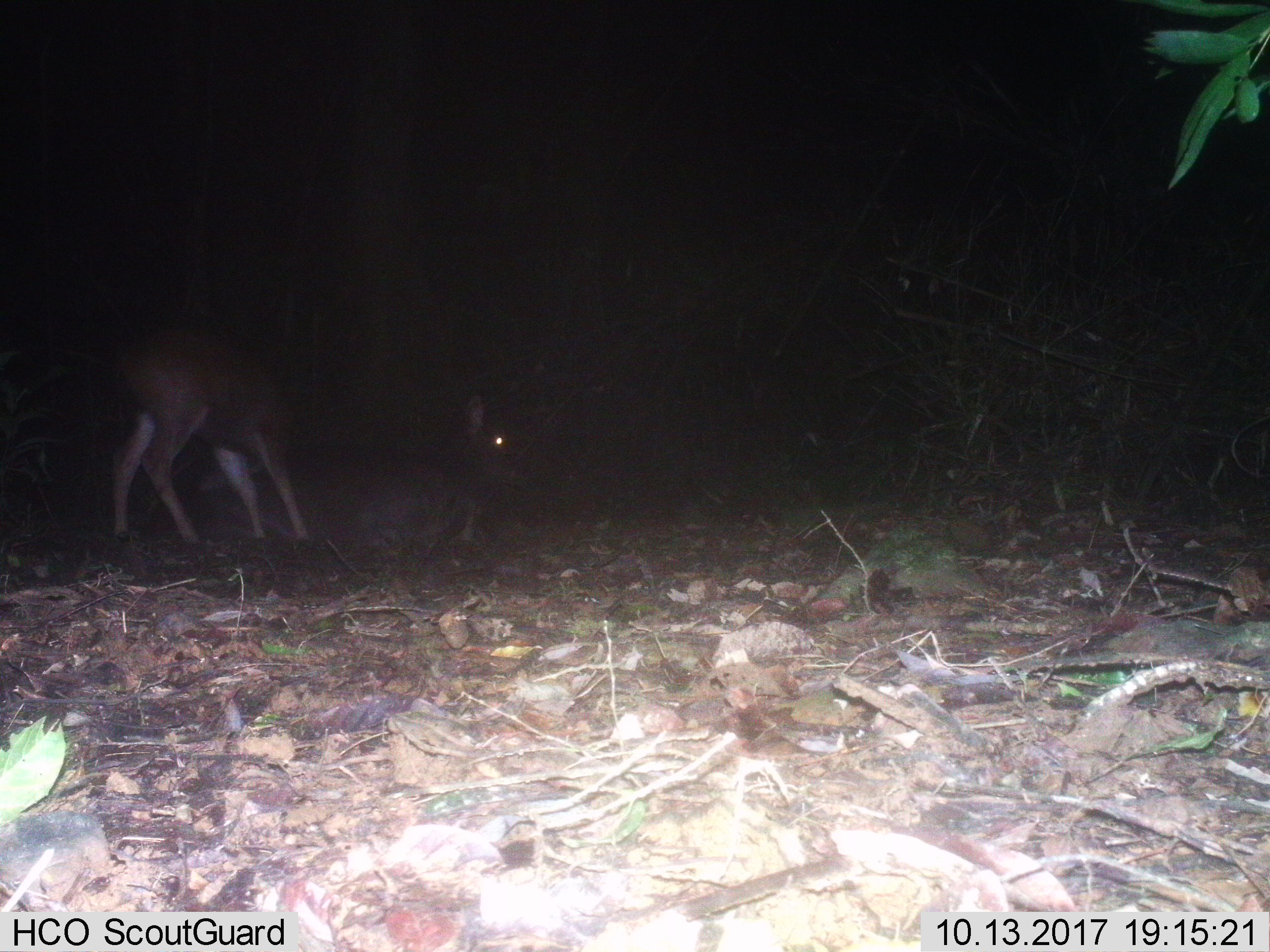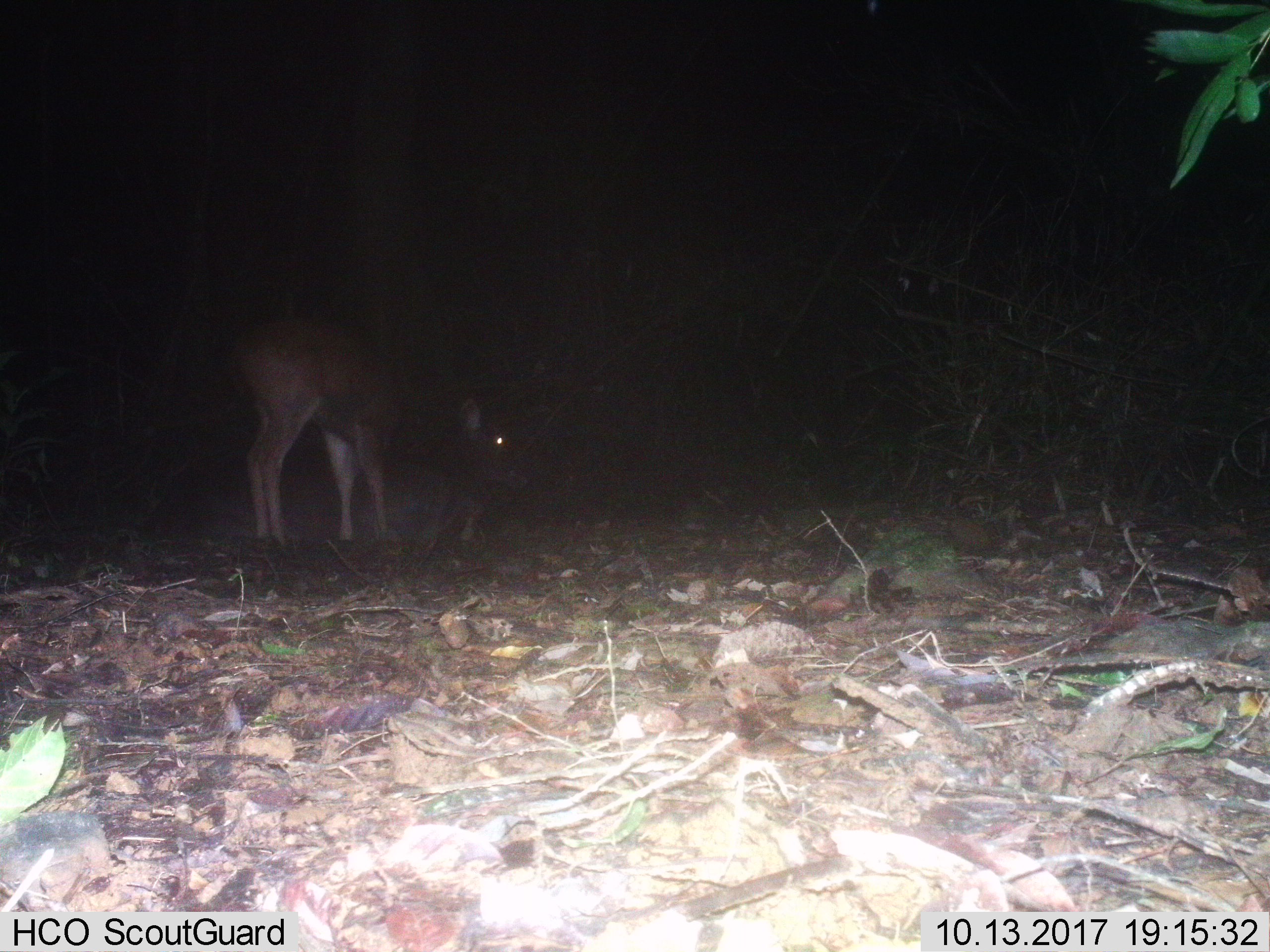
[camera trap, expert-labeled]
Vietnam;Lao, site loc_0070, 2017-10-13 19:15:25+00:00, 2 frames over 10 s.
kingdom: Animalia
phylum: Chordata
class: Mammalia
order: Artiodactyla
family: Cervidae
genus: Rusa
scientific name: Rusa unicolor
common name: sambar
Sambar (Rusa unicolor). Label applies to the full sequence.